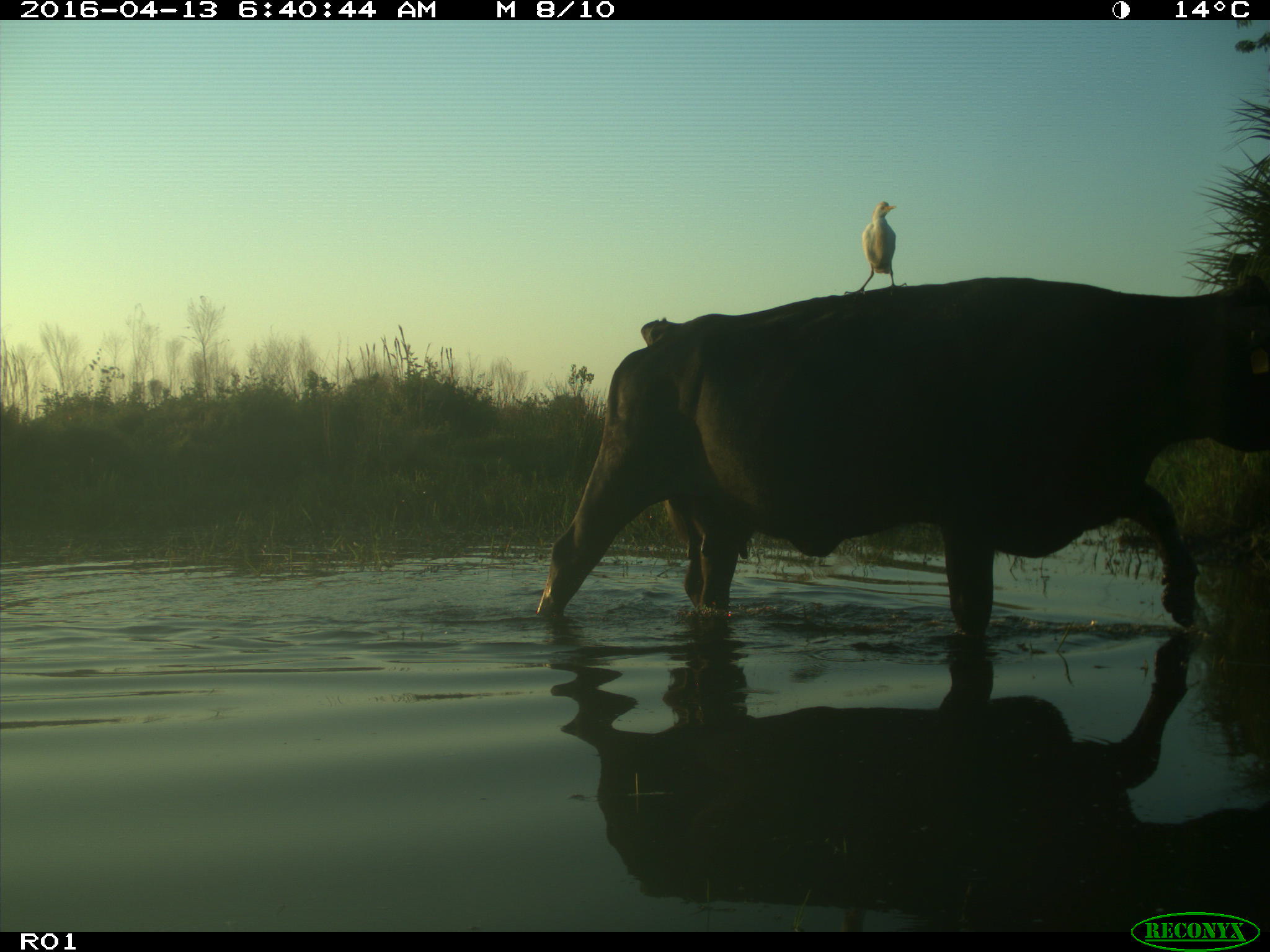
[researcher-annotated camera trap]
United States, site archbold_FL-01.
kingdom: Animalia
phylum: Chordata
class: Mammalia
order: Artiodactyla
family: Bovidae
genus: Bos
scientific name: Bos taurus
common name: domestic cow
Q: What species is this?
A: Bos taurus (domestic cow).